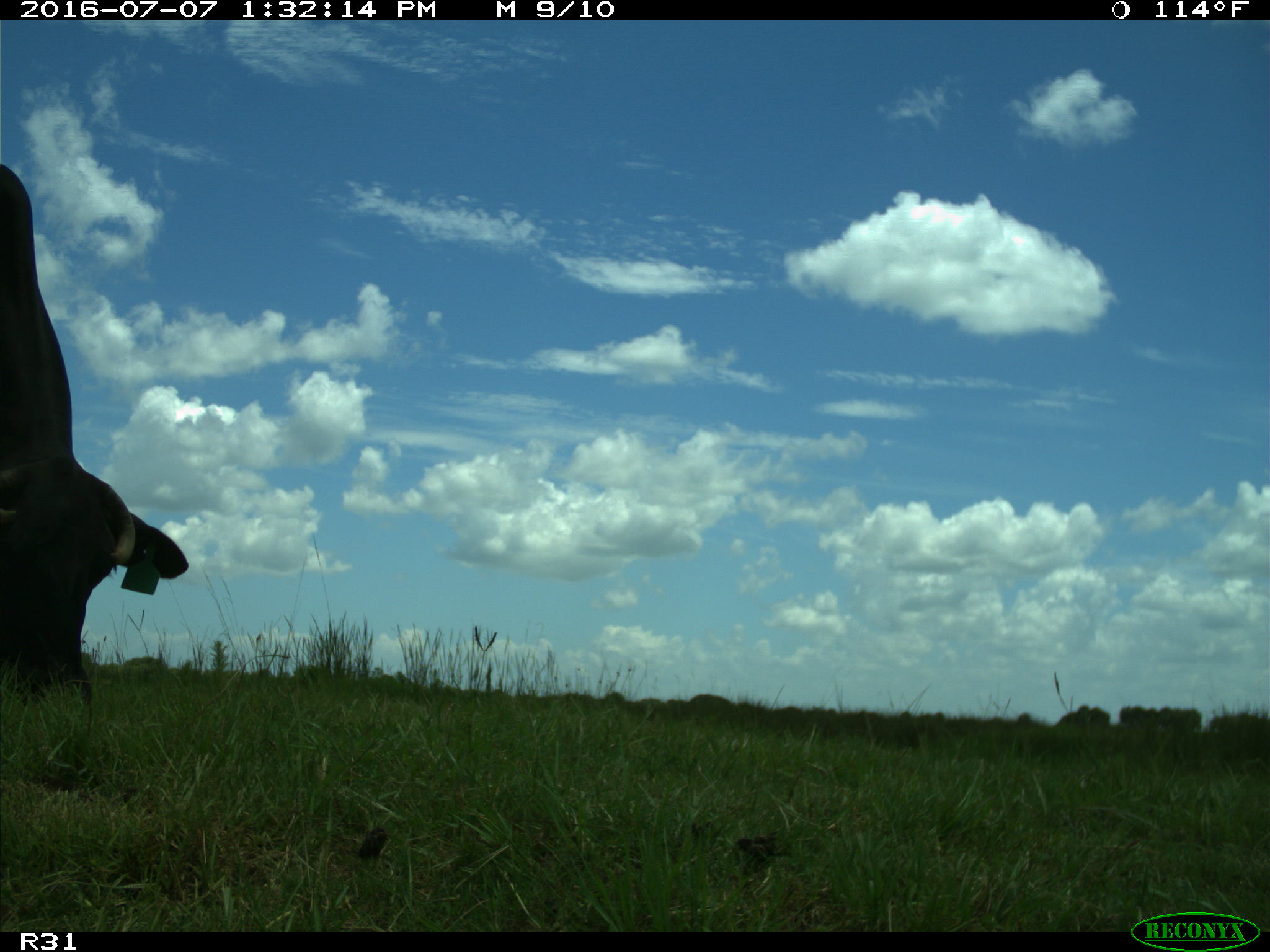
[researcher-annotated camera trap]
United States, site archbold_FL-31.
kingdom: Animalia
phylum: Chordata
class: Mammalia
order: Artiodactyla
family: Bovidae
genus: Bos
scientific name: Bos taurus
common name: domestic cow